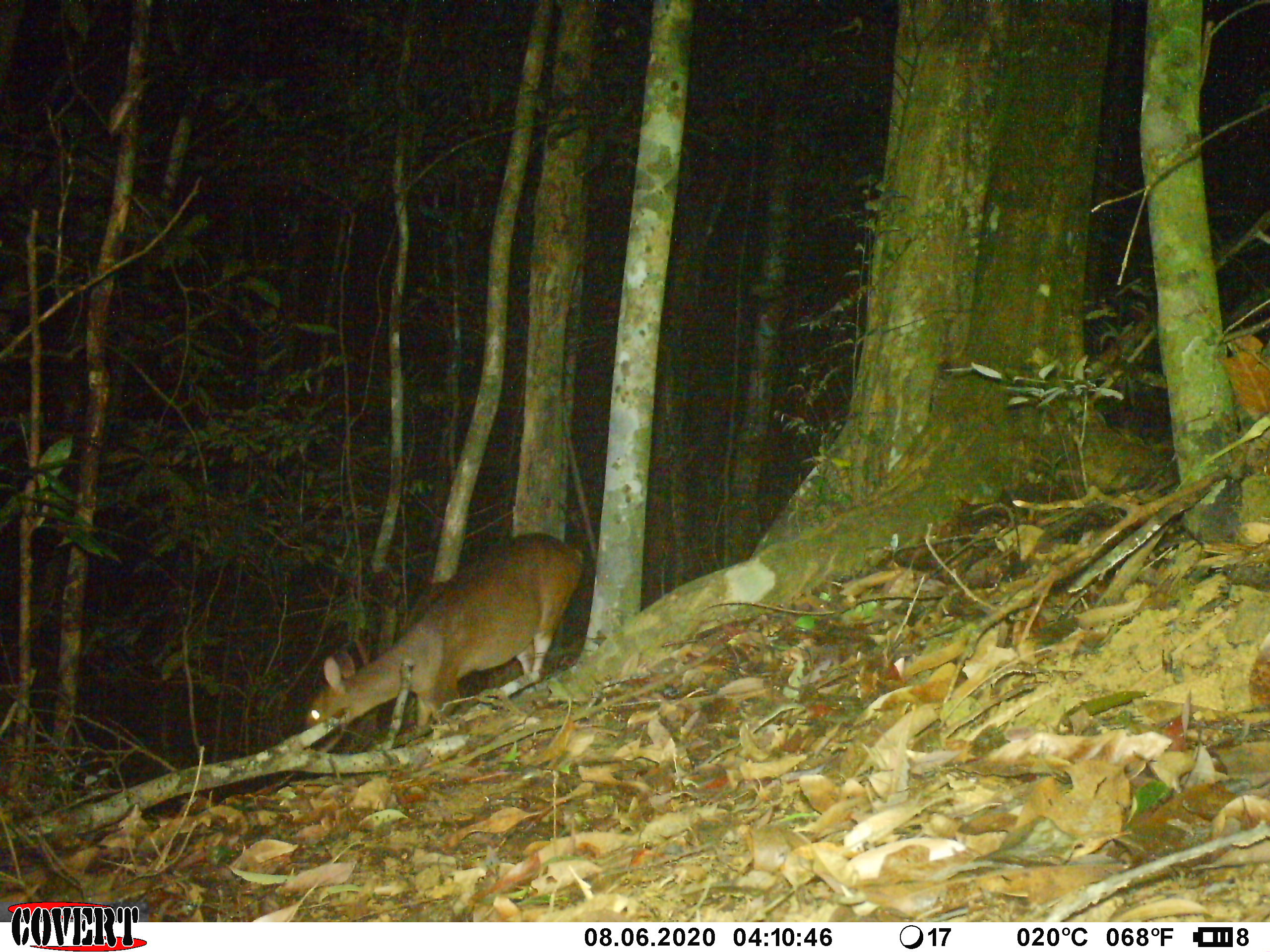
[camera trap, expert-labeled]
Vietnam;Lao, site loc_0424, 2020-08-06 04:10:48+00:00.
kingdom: Animalia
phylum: Chordata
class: Mammalia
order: Artiodactyla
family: Cervidae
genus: Muntiacus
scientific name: Muntiacus vuquangensis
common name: large-antlered muntjac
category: large antlered muntjac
Large antlered muntjac (large-antlered muntjac) (Muntiacus vuquangensis). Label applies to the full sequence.